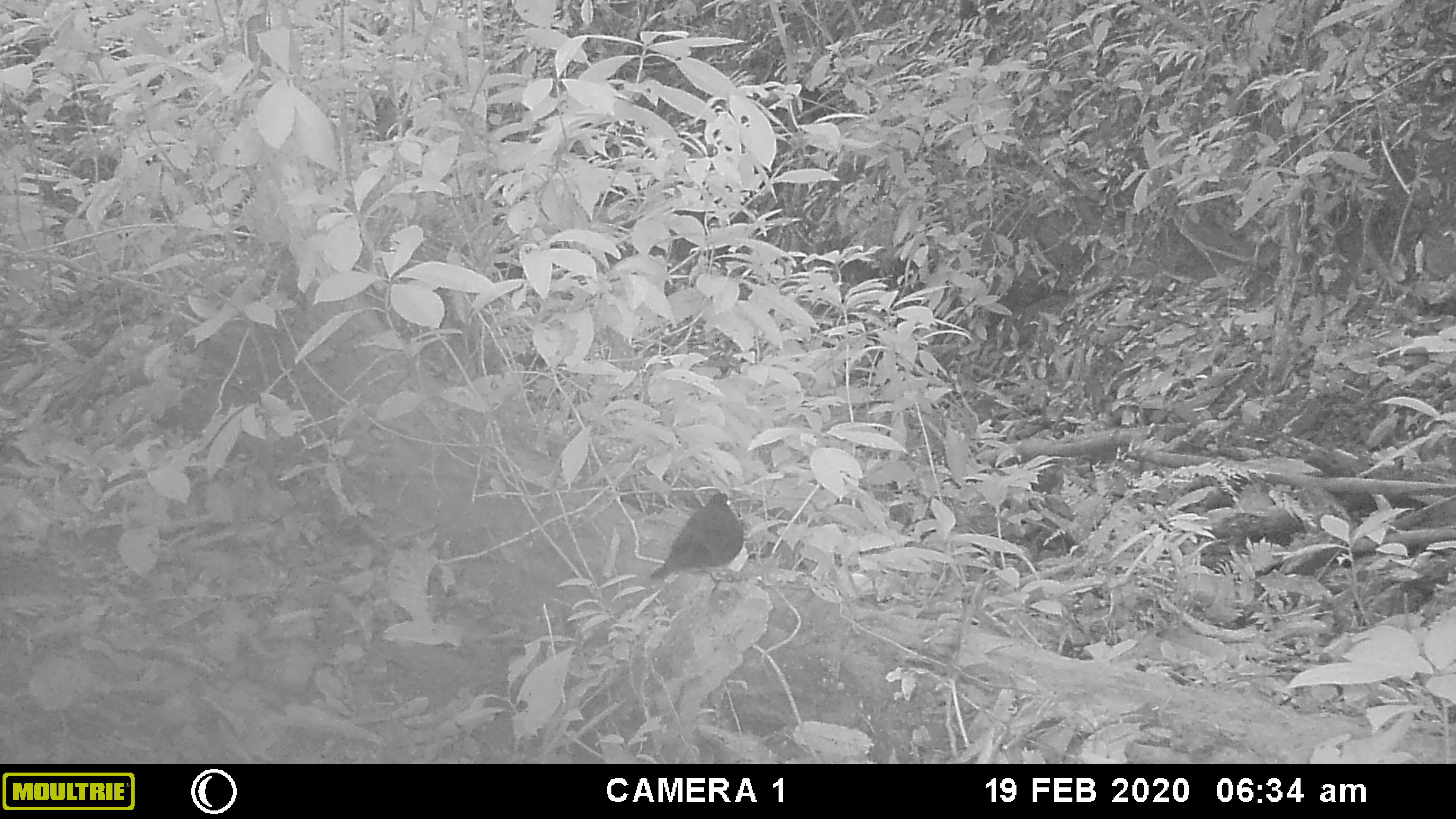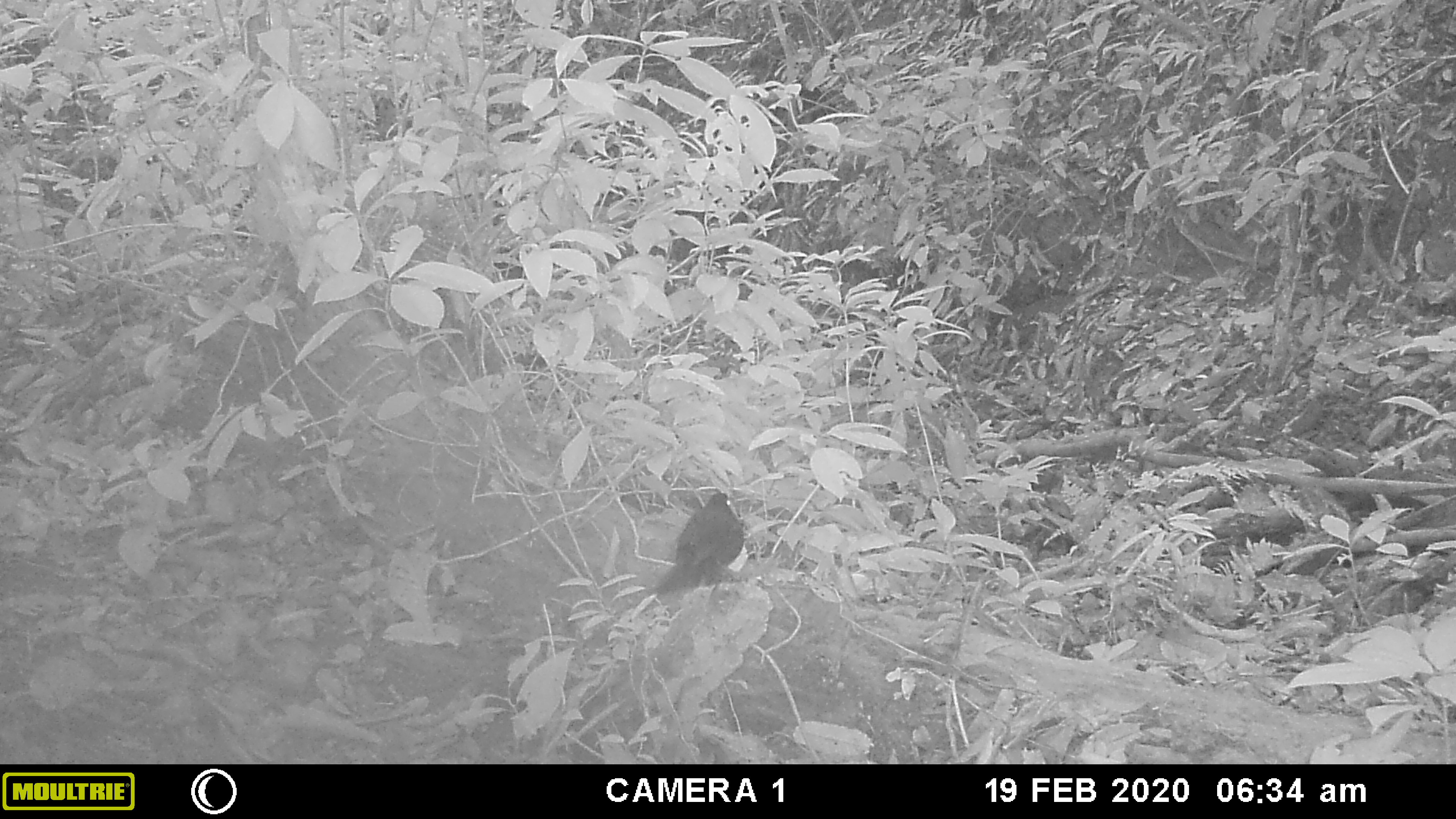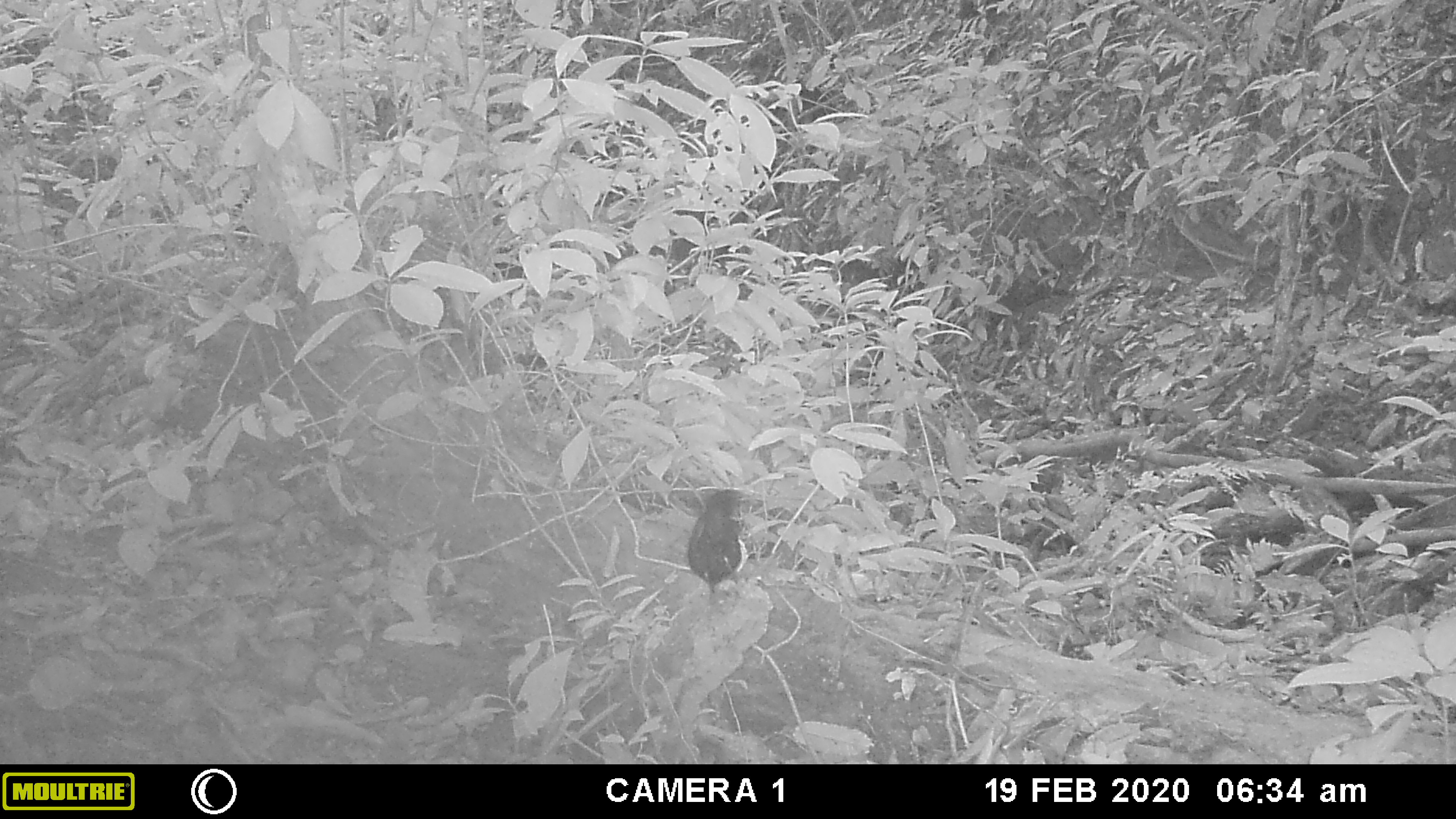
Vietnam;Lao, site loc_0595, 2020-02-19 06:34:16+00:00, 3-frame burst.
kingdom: Animalia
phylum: Chordata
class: Aves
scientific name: Aves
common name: bird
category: unidentified bird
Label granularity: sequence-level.